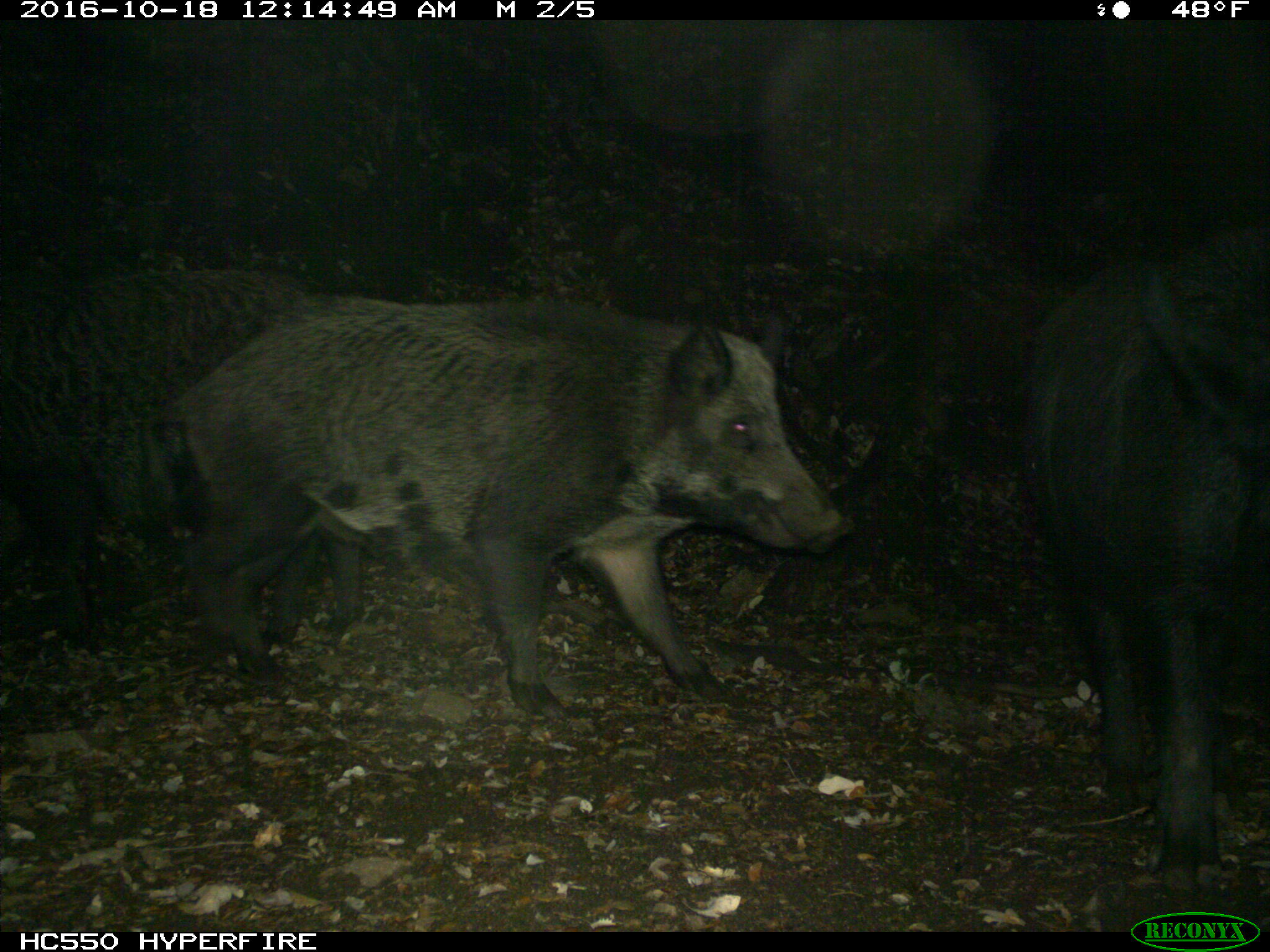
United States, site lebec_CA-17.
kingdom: Animalia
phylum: Chordata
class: Mammalia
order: Artiodactyla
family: Suidae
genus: Sus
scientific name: Sus scrofa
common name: wild boar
Sus scrofa (wild boar).